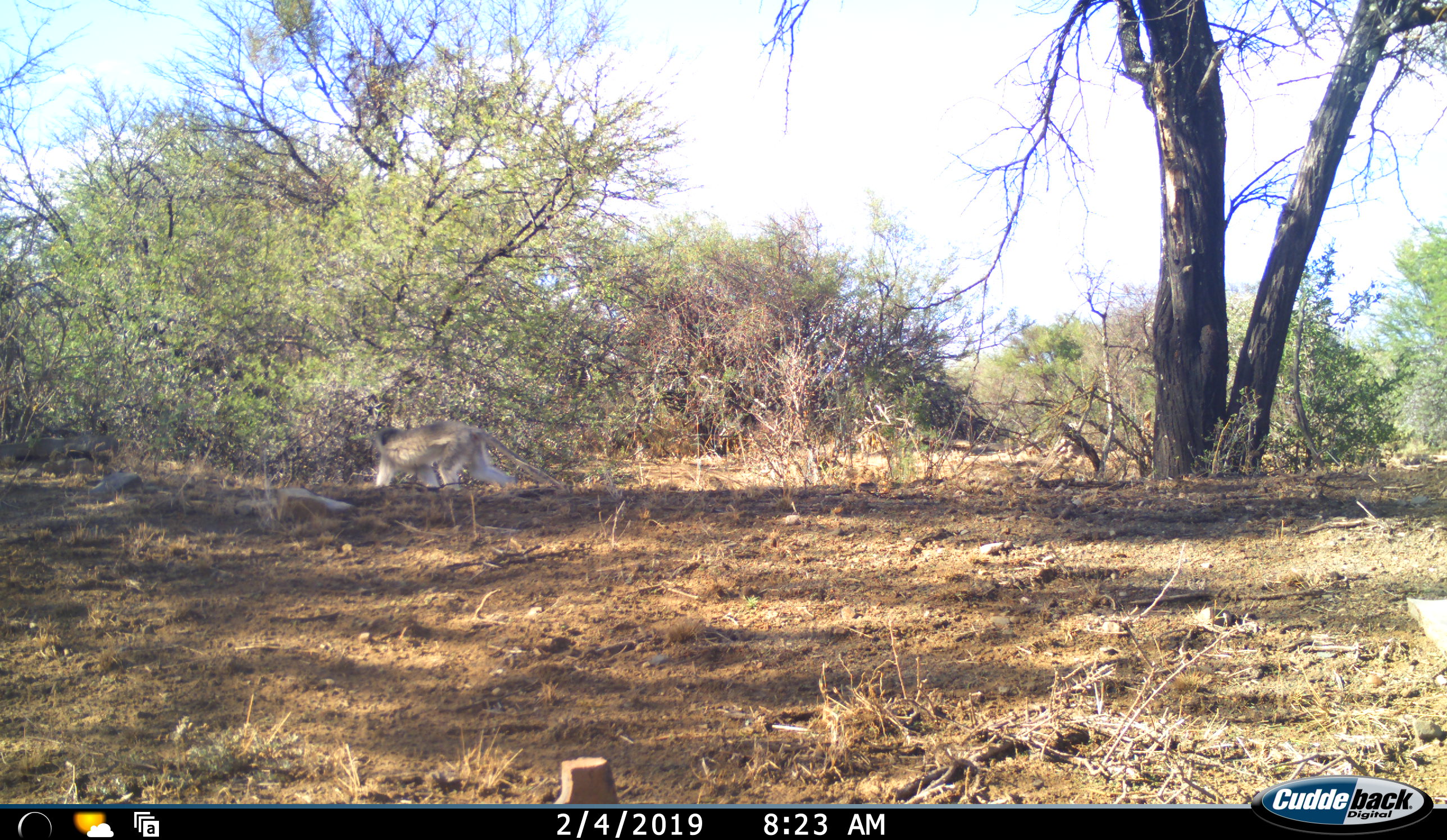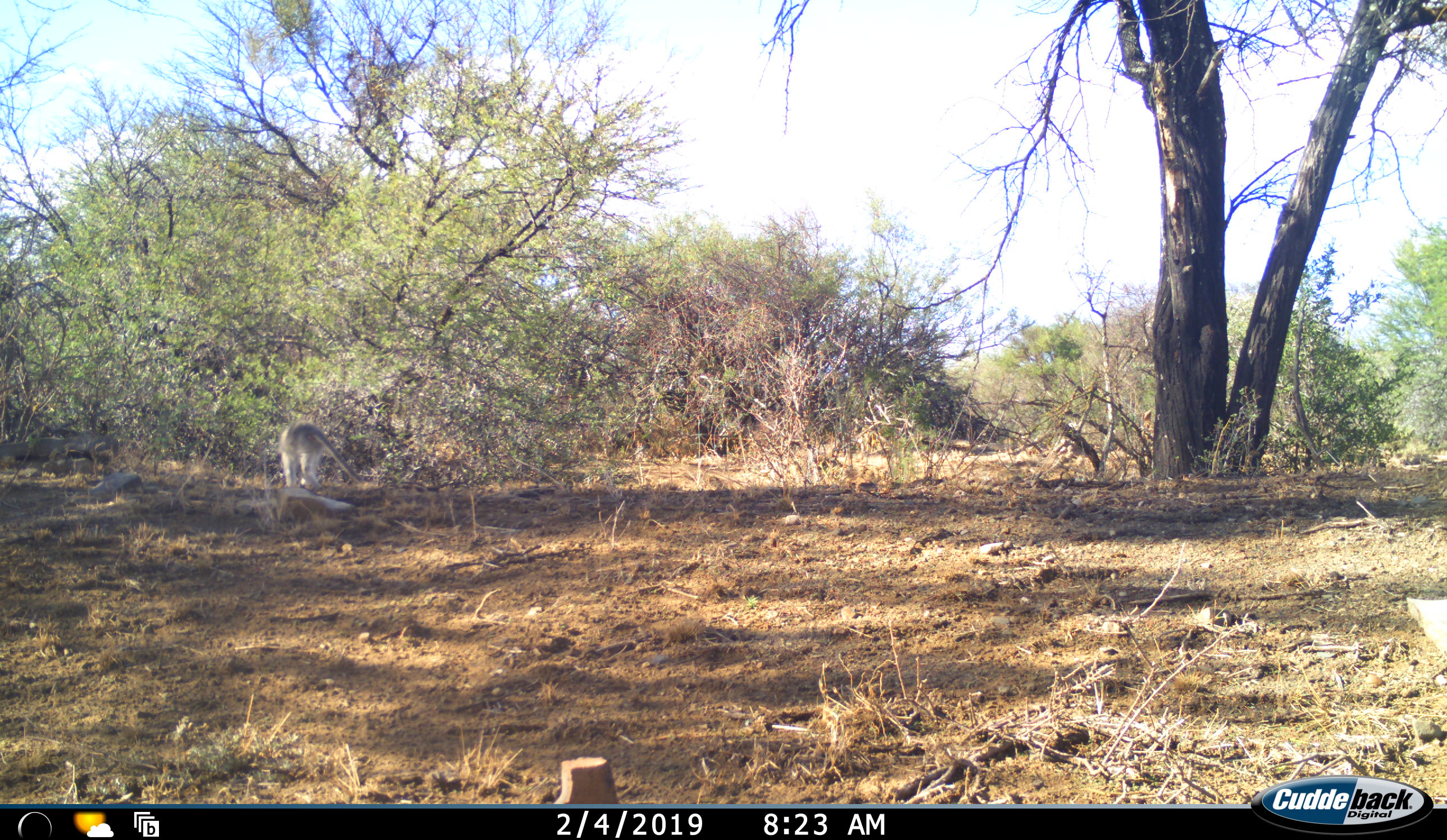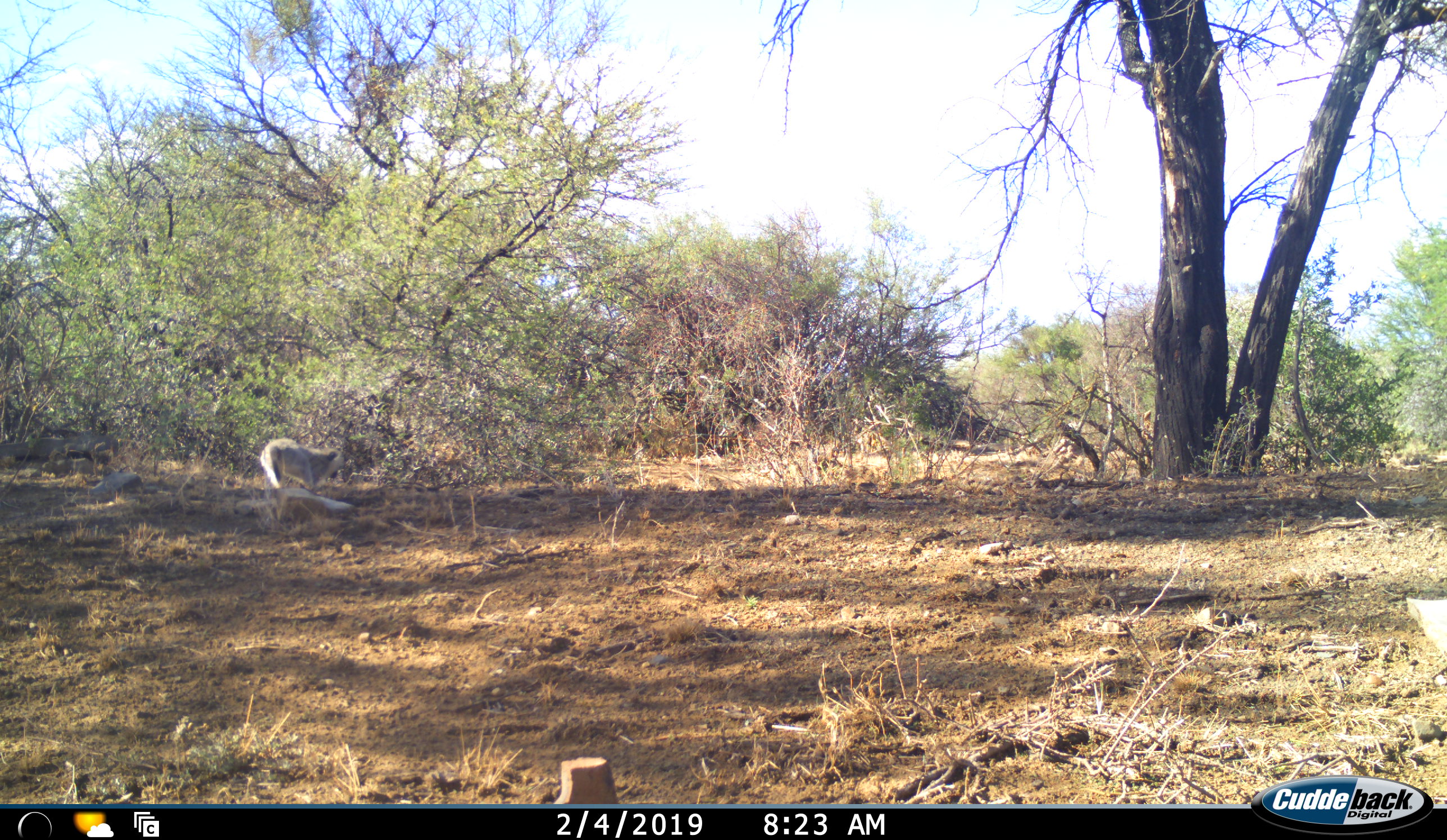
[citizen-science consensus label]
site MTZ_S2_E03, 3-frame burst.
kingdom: Animalia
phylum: Chordata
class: Mammalia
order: Primates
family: Cercopithecidae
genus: Chlorocebus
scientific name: Chlorocebus pygerythrus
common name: vervet monkey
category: monkeyvervet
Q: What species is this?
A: Monkeyvervet (vervet monkey) (Chlorocebus pygerythrus).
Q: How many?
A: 1.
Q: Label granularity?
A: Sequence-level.